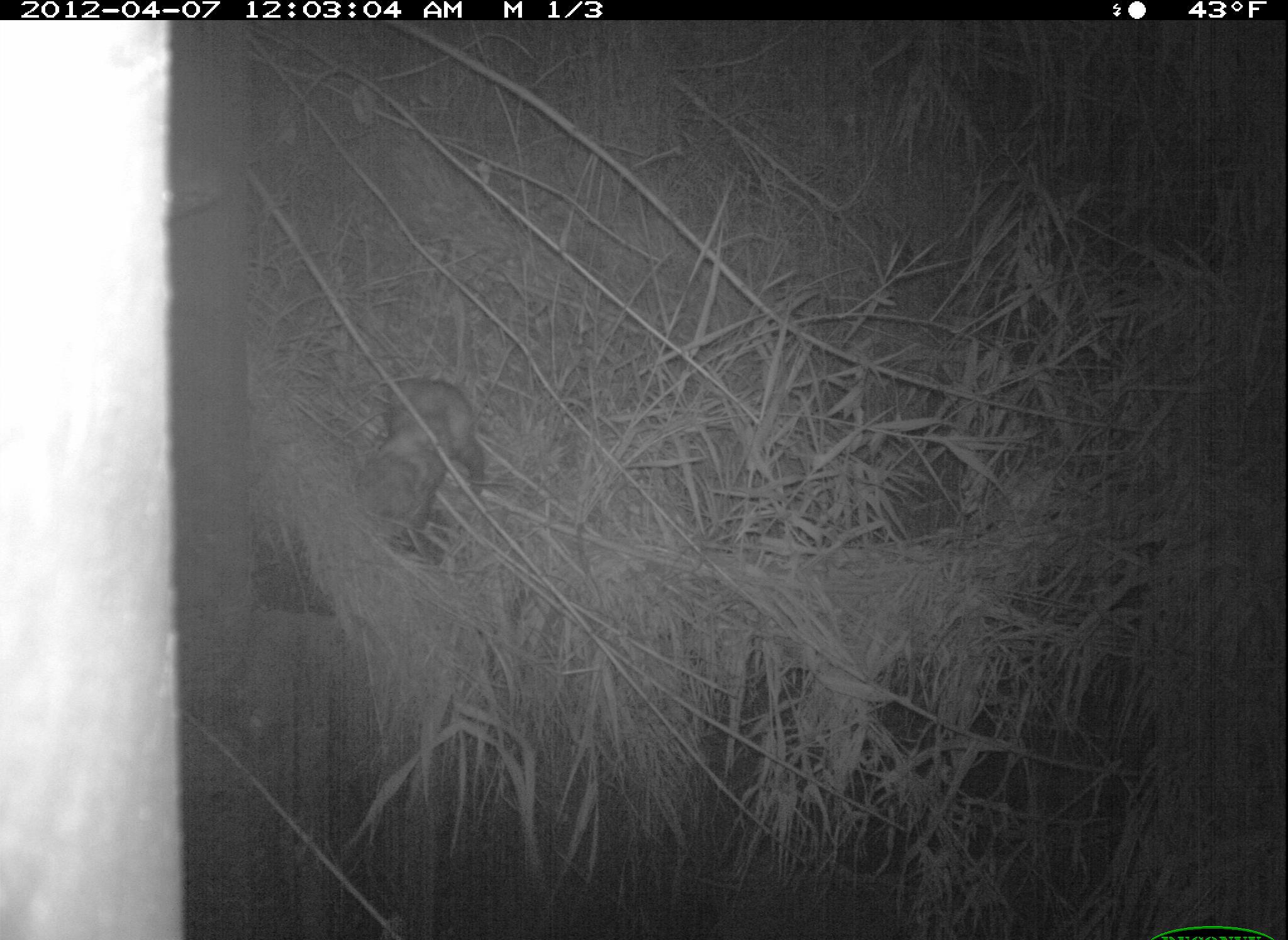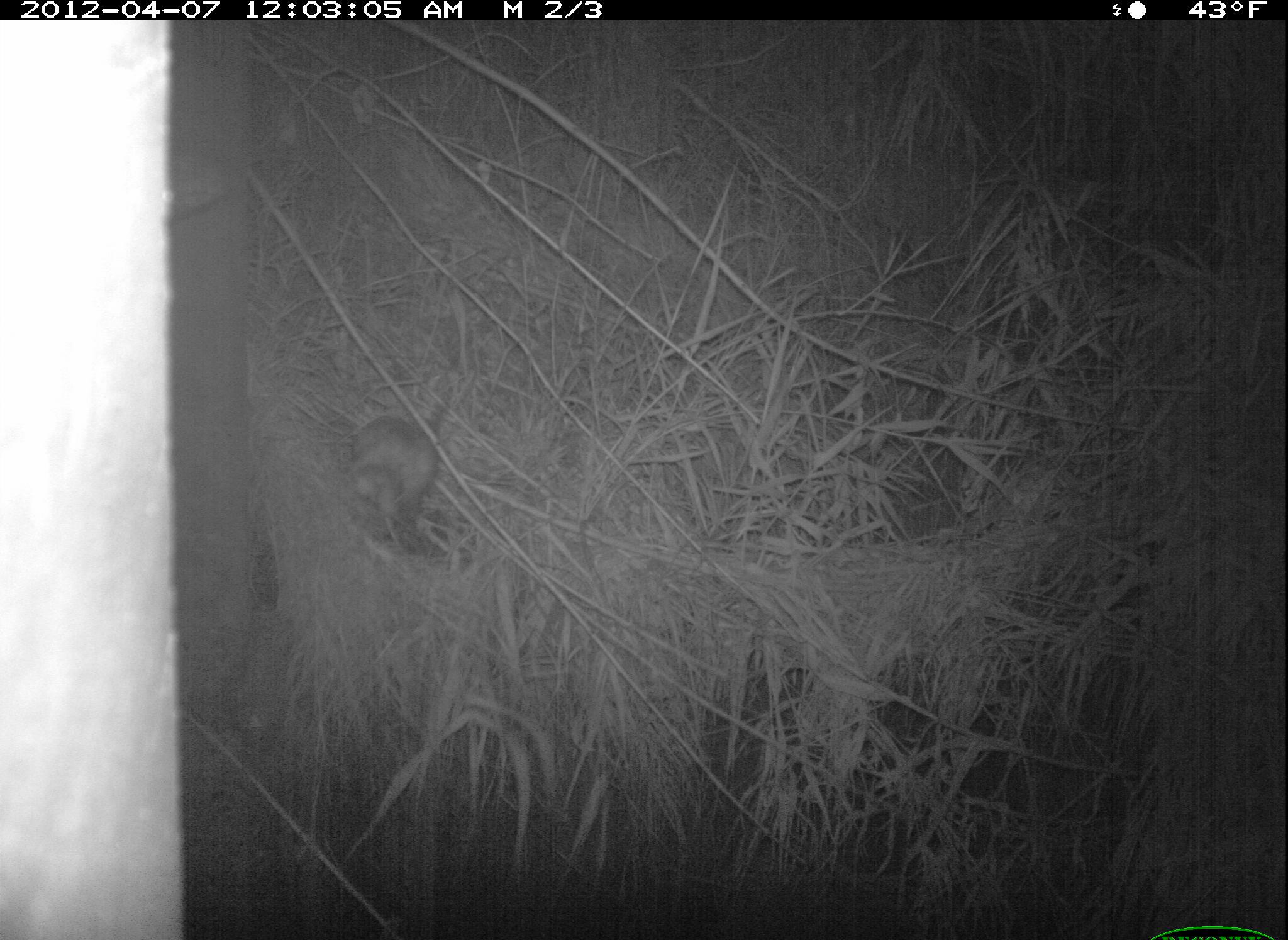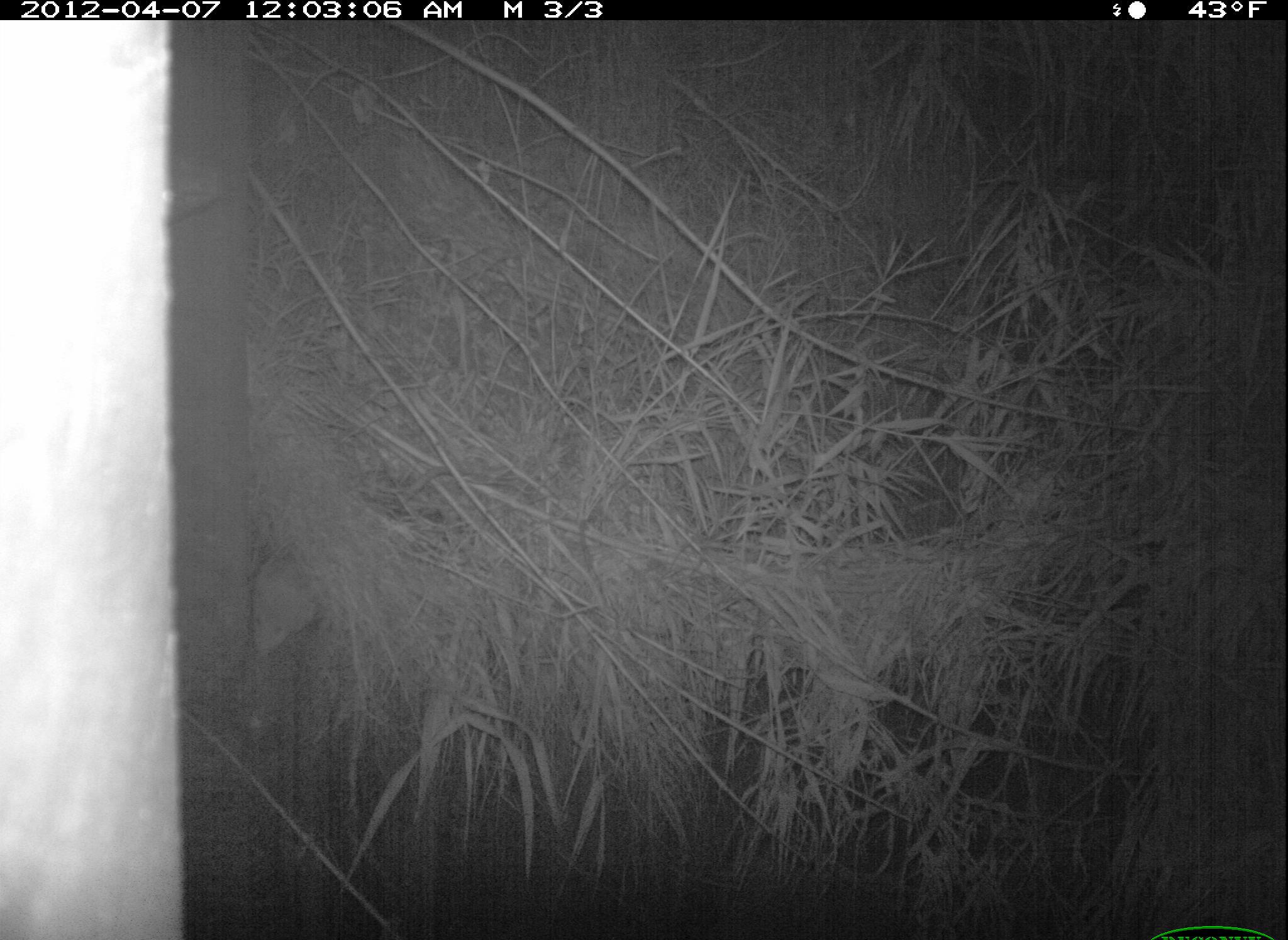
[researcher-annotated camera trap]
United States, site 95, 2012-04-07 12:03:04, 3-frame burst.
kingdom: Animalia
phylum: Chordata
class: Mammalia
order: Didelphimorphia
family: Didelphidae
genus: Didelphis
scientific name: Didelphis virginiana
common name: virginia opossum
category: opossum